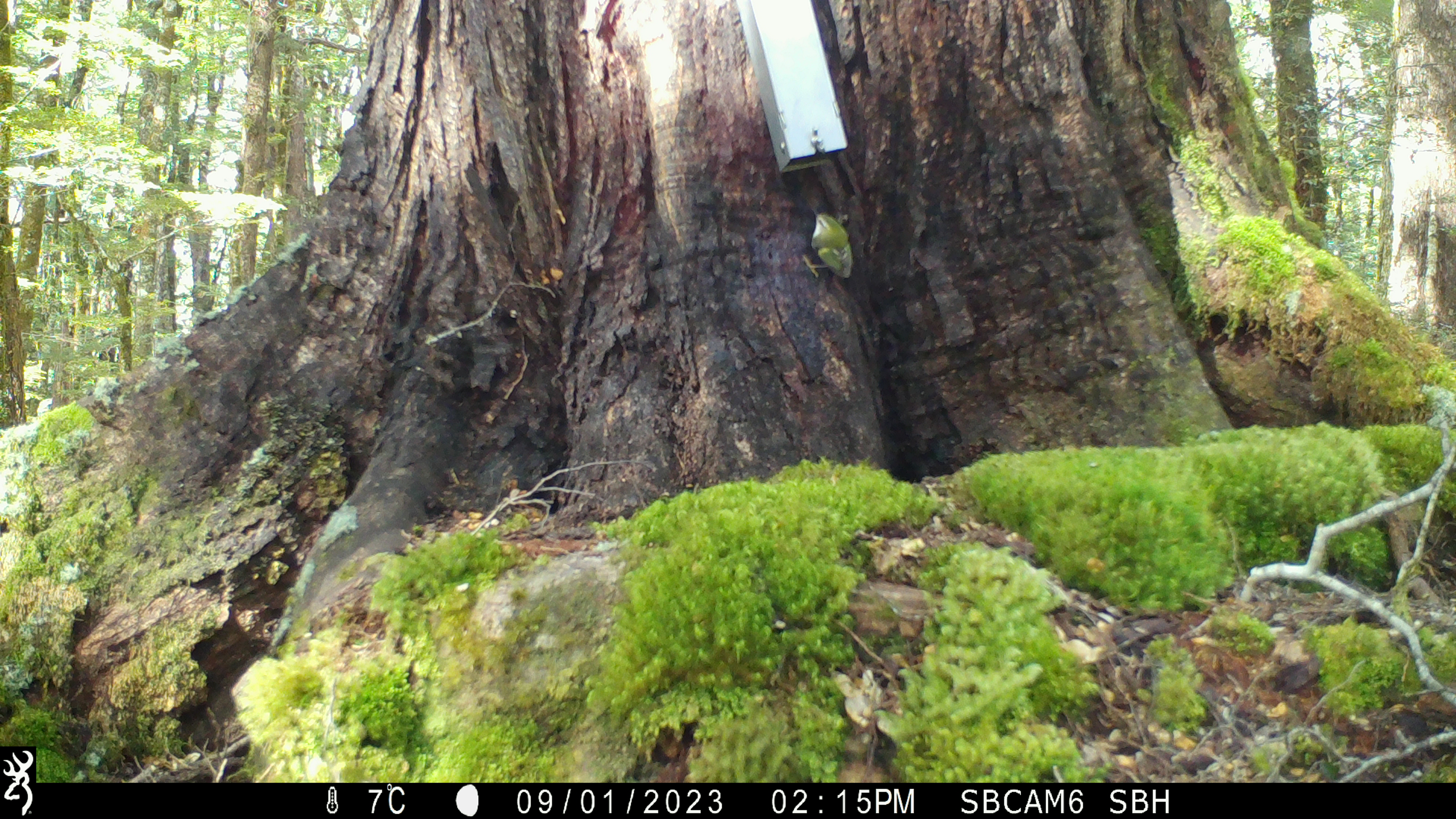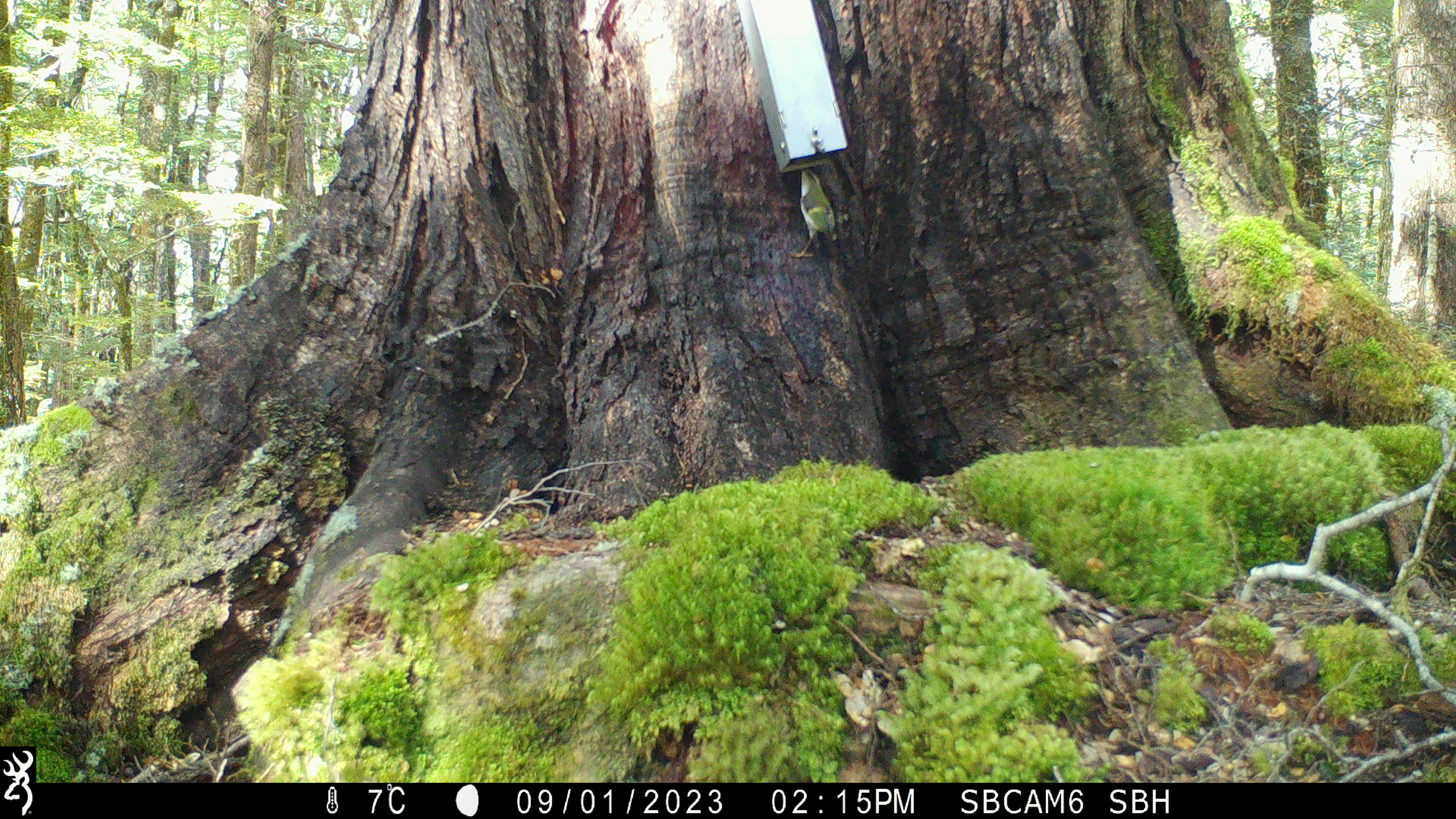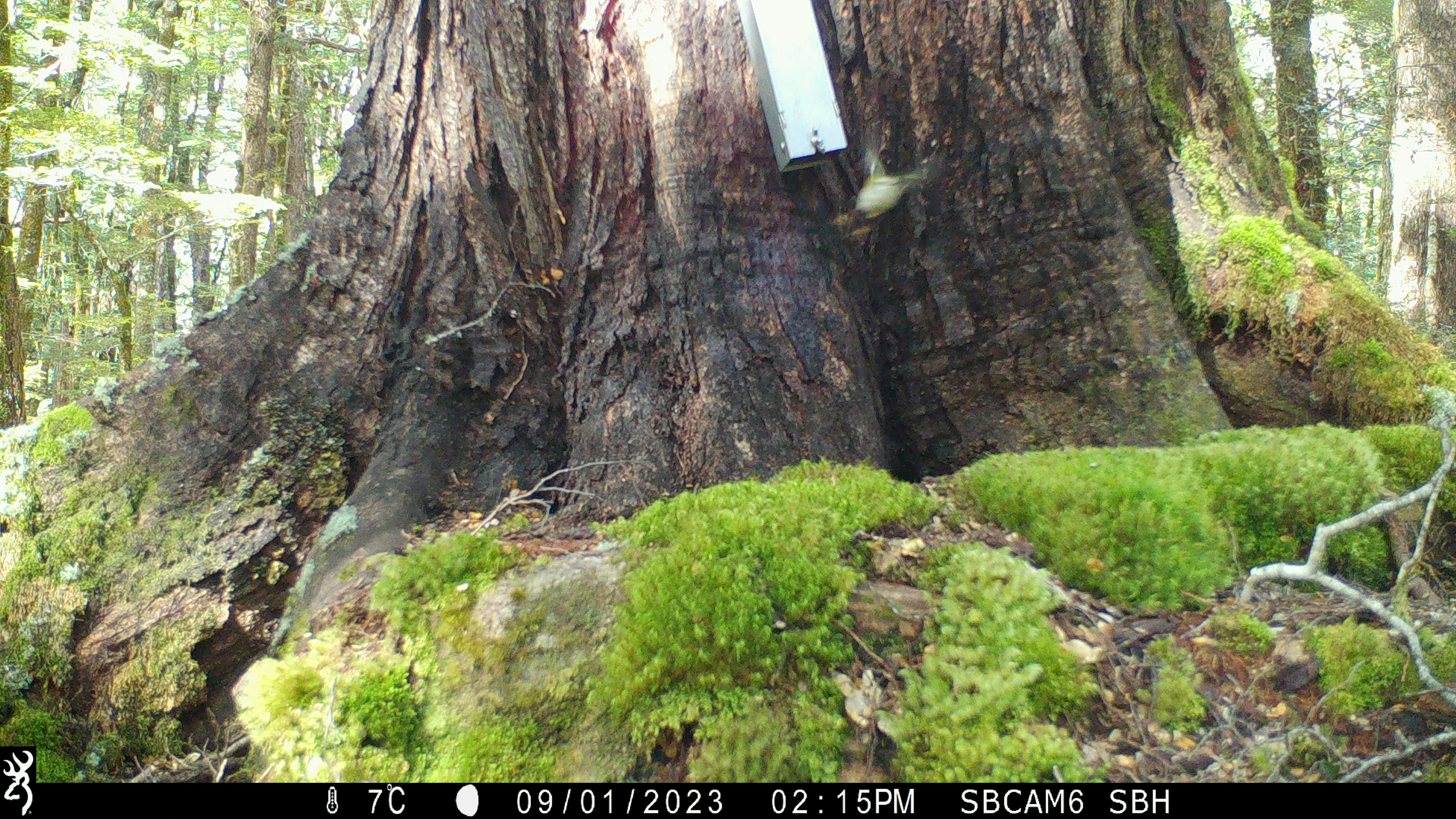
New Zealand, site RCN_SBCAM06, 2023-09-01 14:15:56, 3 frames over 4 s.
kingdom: Animalia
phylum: Chordata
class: Aves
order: Passeriformes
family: Acanthisittidae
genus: Acanthisitta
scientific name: Acanthisitta chloris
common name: rifleman